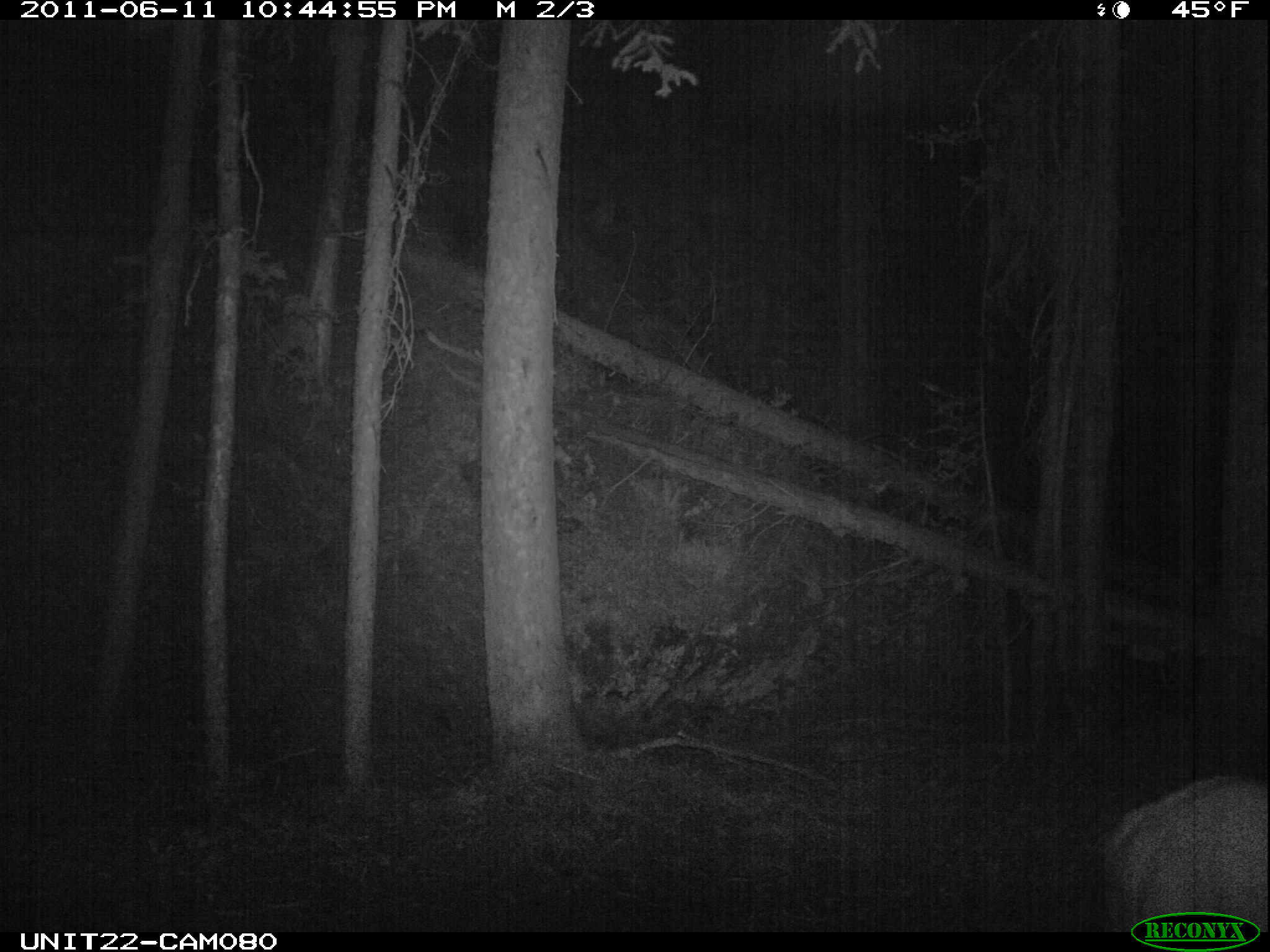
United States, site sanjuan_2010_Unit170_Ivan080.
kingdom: Animalia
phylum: Chordata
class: Mammalia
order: Artiodactyla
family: Cervidae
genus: Cervus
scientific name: Cervus elaphus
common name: red deer